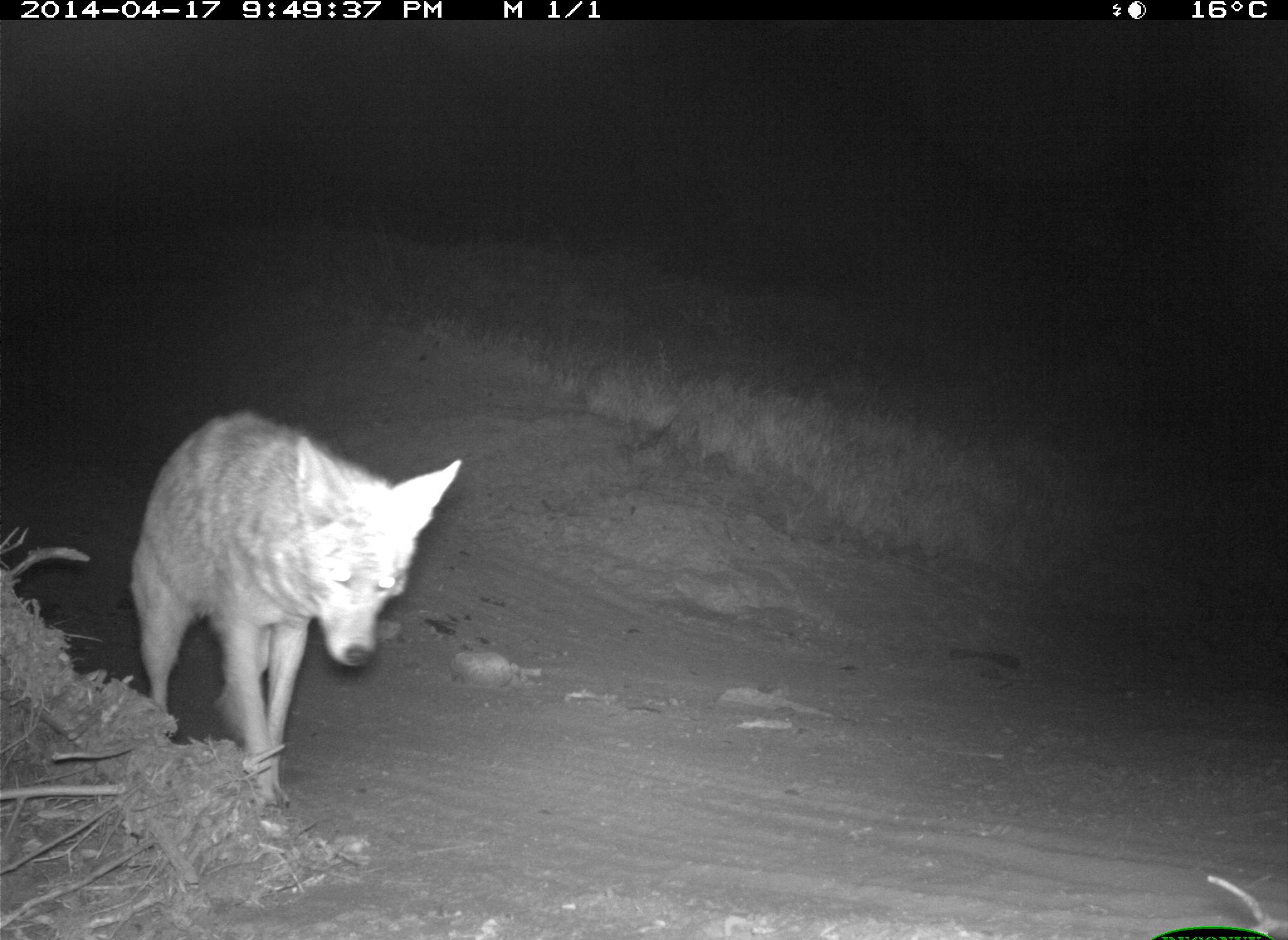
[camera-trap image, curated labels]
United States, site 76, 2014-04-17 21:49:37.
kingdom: Animalia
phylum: Chordata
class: Mammalia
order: Carnivora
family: Canidae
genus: Canis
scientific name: Canis latrans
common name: coyote